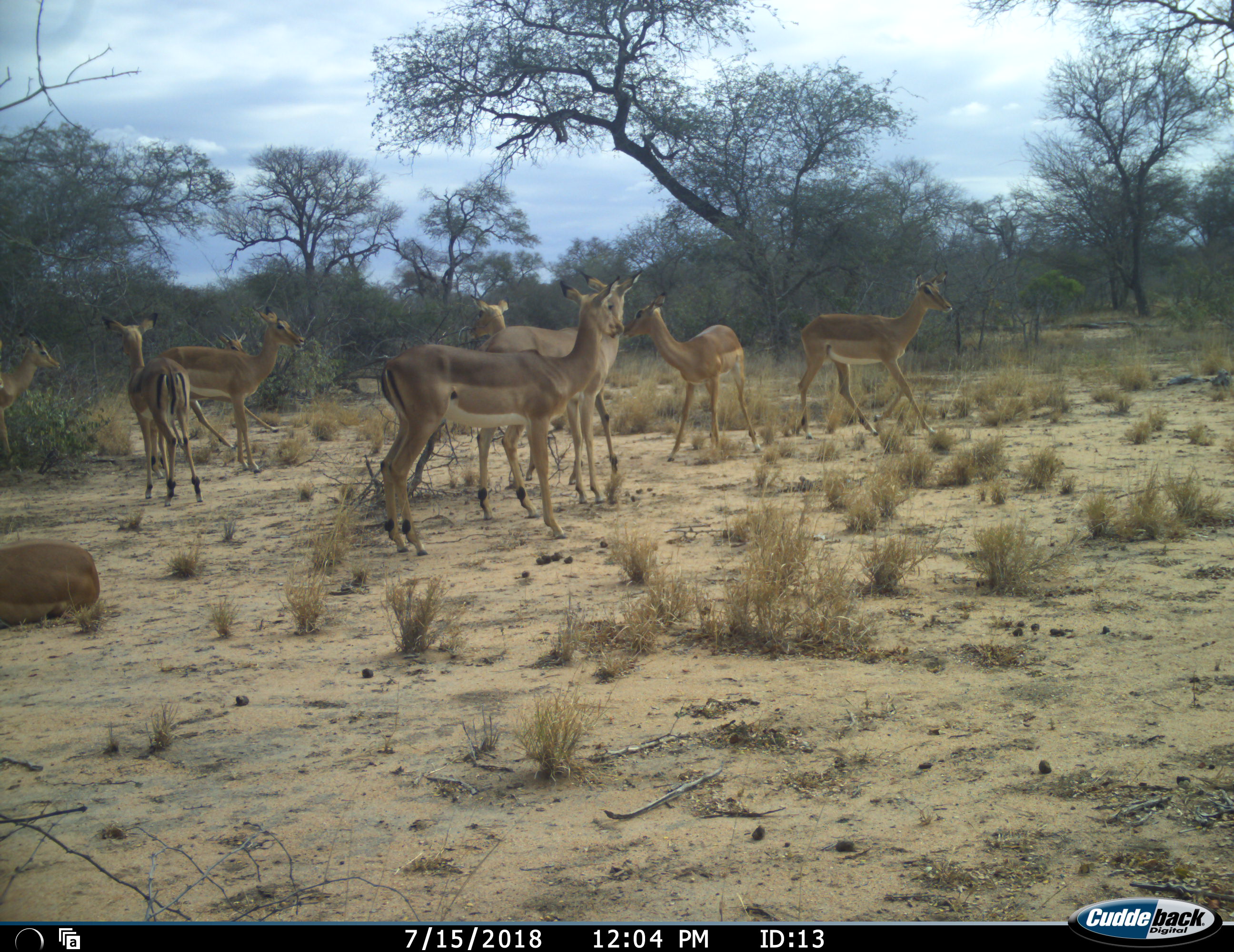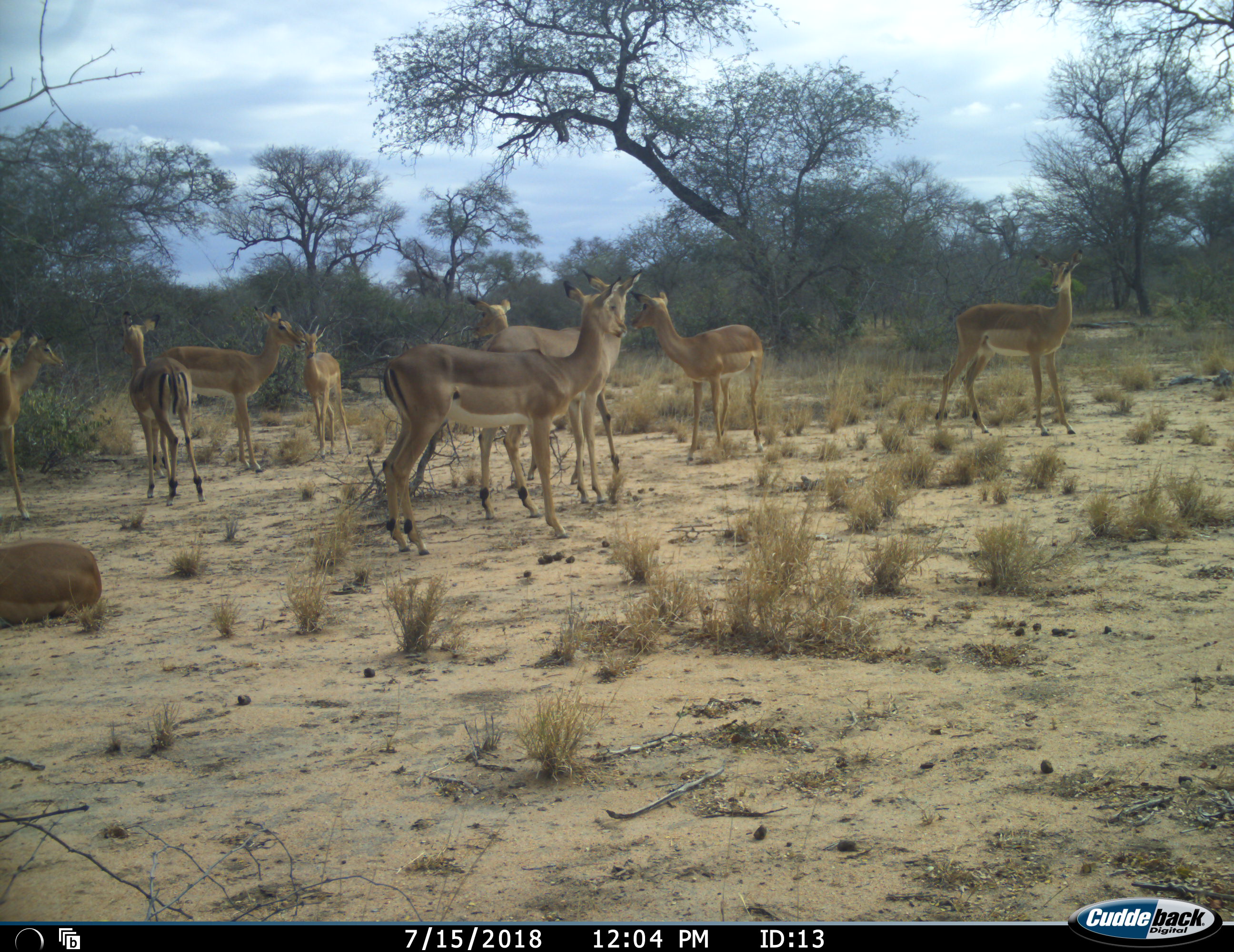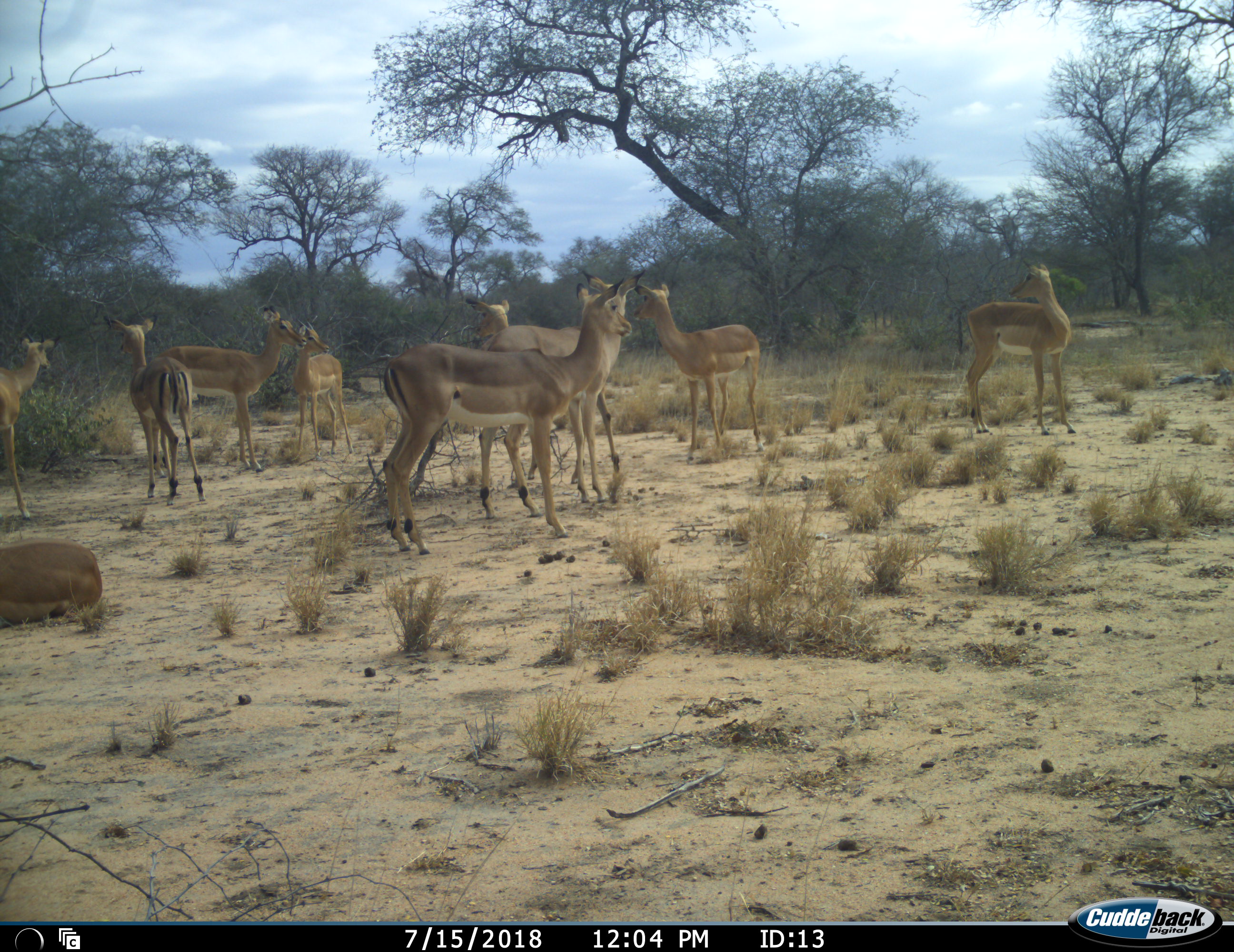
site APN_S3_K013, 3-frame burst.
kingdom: Animalia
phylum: Chordata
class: Mammalia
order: Artiodactyla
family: Bovidae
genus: Aepyceros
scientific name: Aepyceros melampus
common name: impala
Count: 10.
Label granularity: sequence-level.